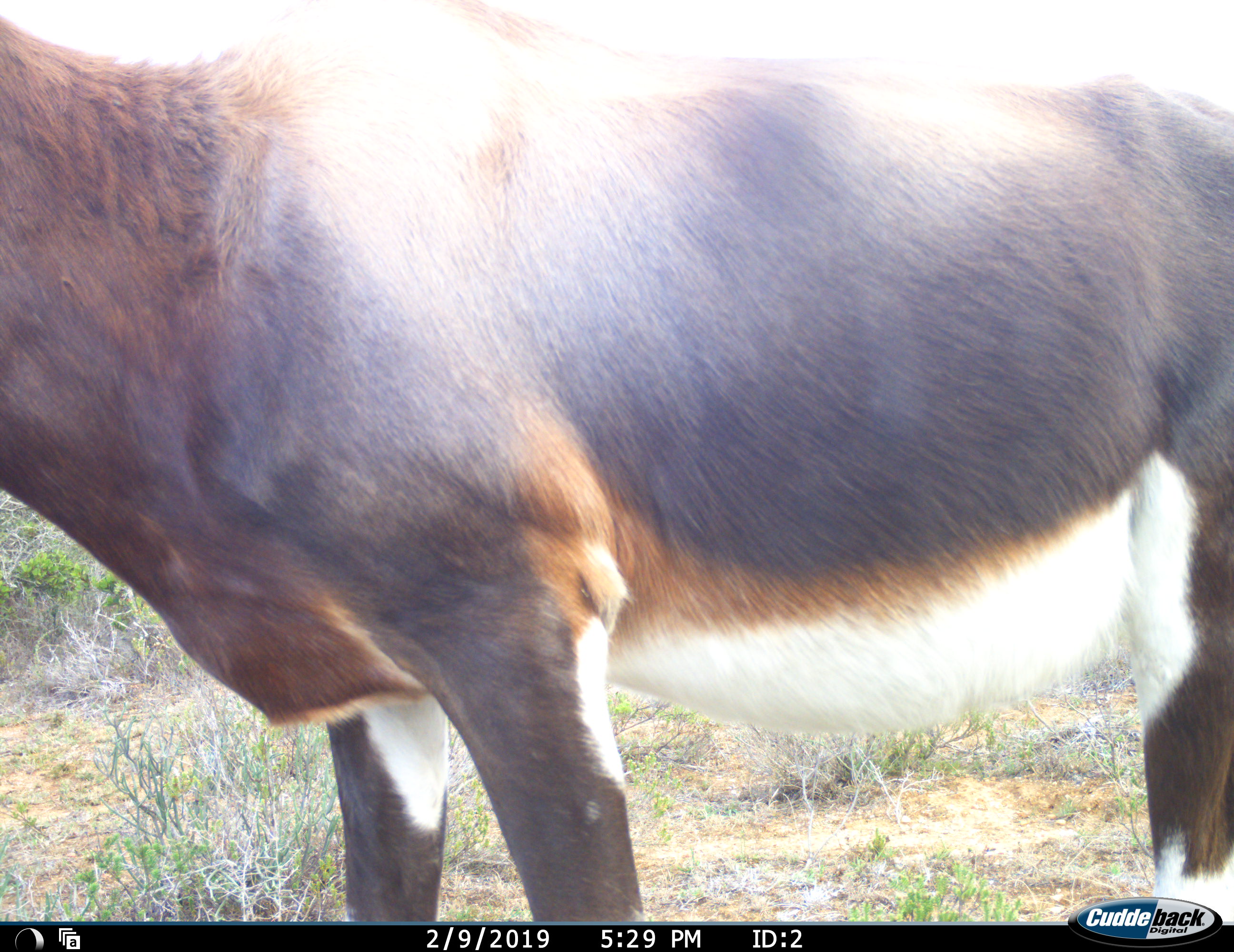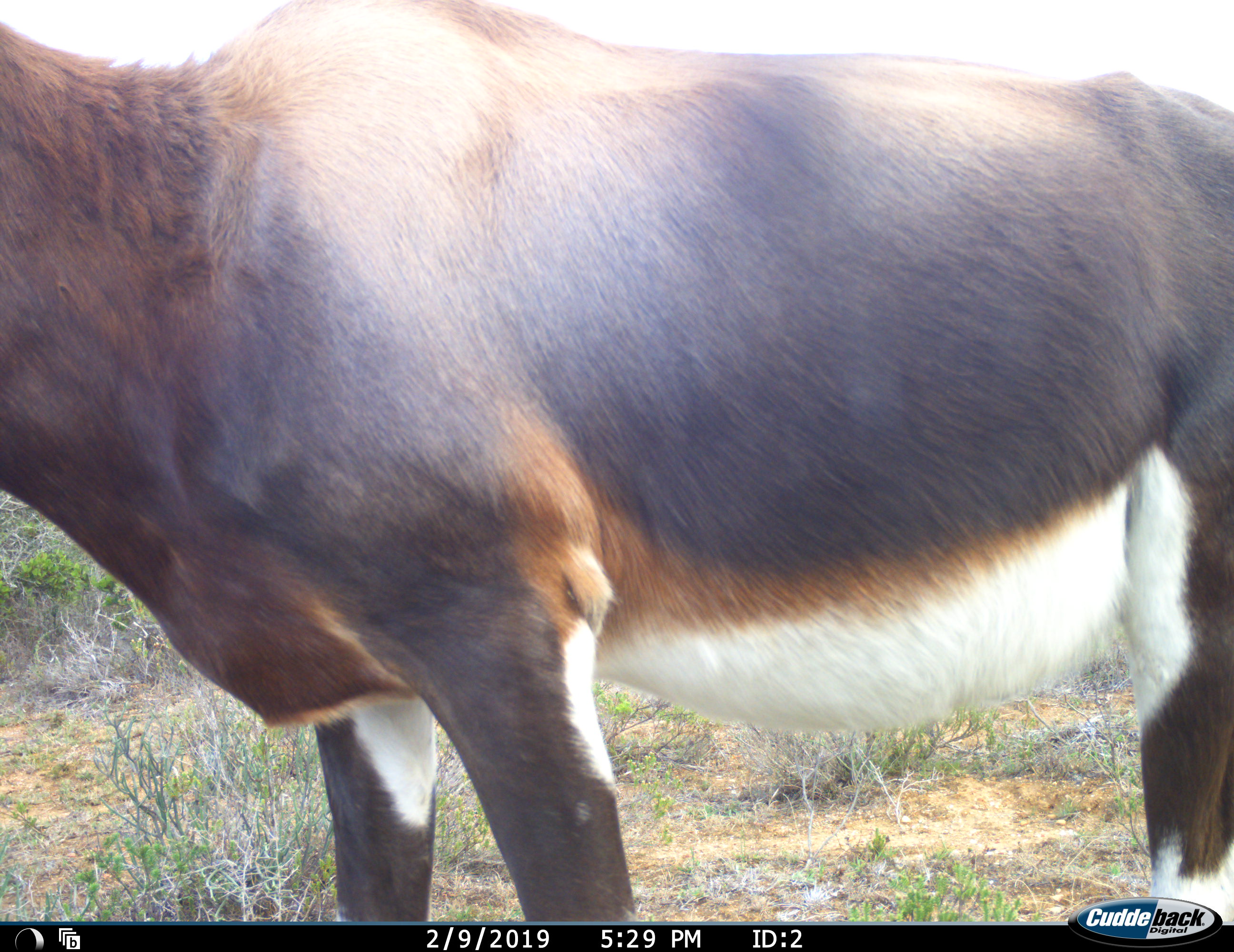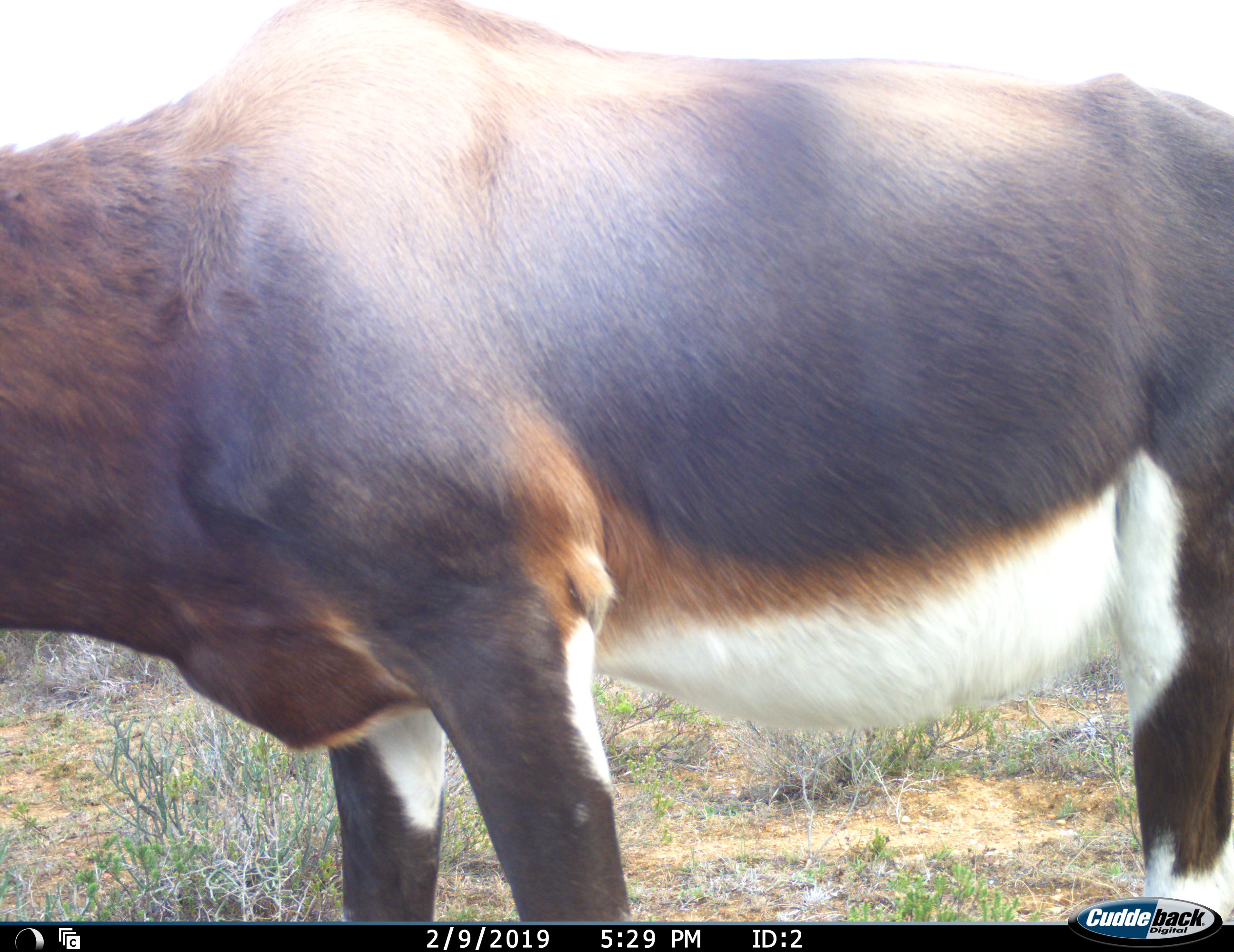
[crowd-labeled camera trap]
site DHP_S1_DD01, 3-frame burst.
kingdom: Animalia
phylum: Chordata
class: Mammalia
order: Artiodactyla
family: Bovidae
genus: Damaliscus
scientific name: Damaliscus pygargus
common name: bontebok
Bontebok (Damaliscus pygargus), count 1. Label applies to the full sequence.